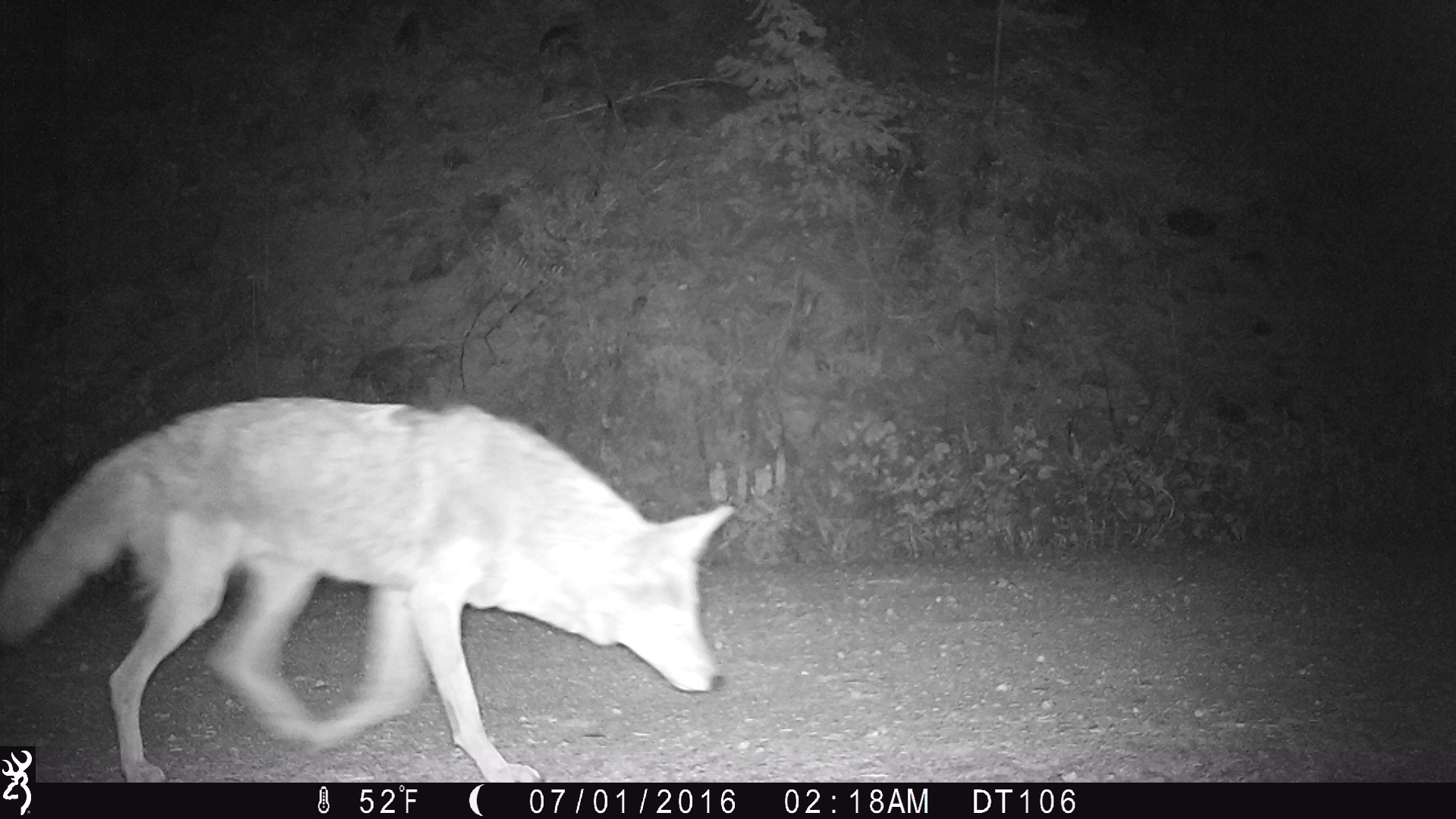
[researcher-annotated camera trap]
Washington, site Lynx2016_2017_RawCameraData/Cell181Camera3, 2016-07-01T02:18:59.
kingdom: Animalia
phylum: Chordata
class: Mammalia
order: Carnivora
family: Canidae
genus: Canis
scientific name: Canis latrans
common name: coyote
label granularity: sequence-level